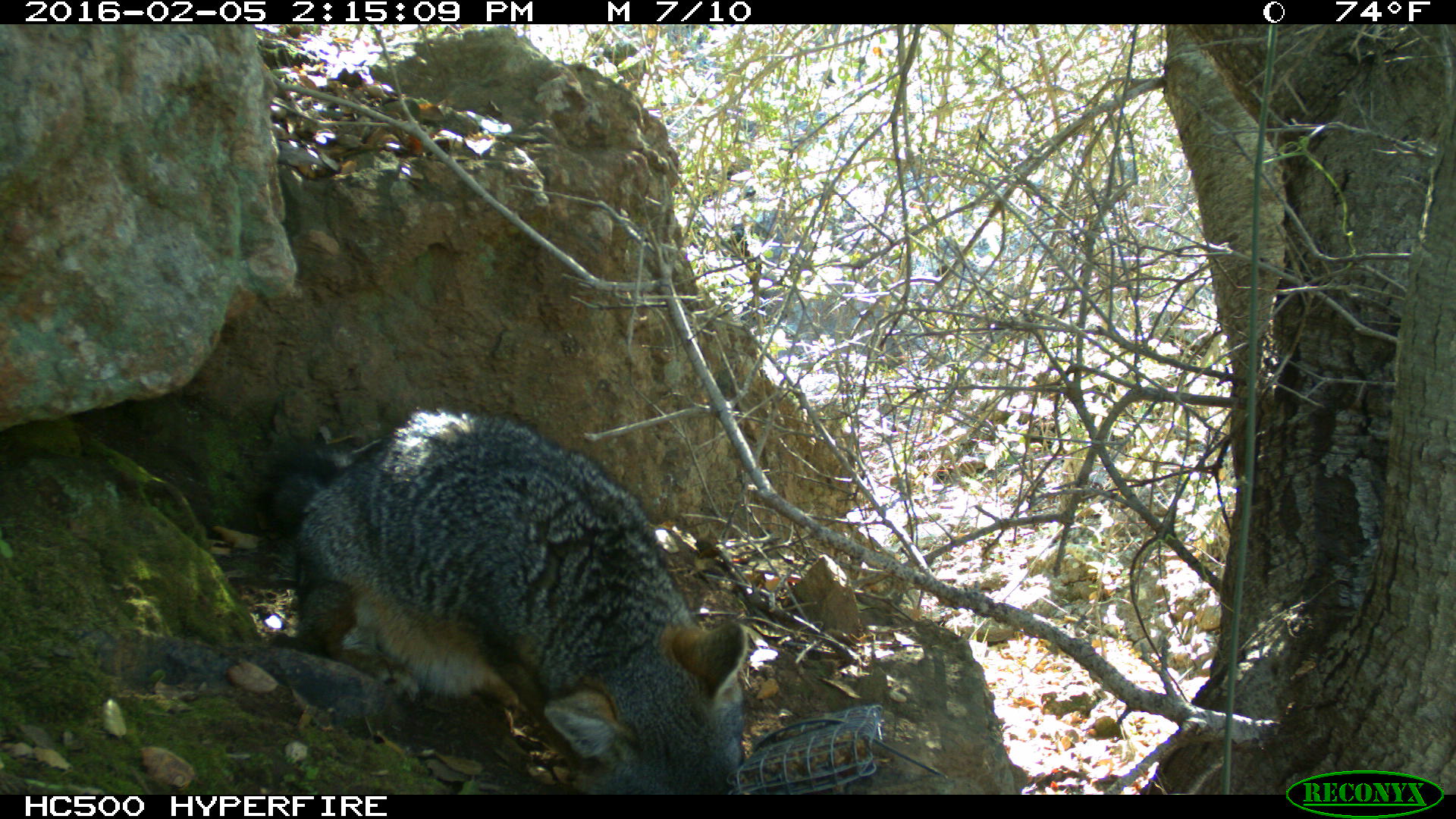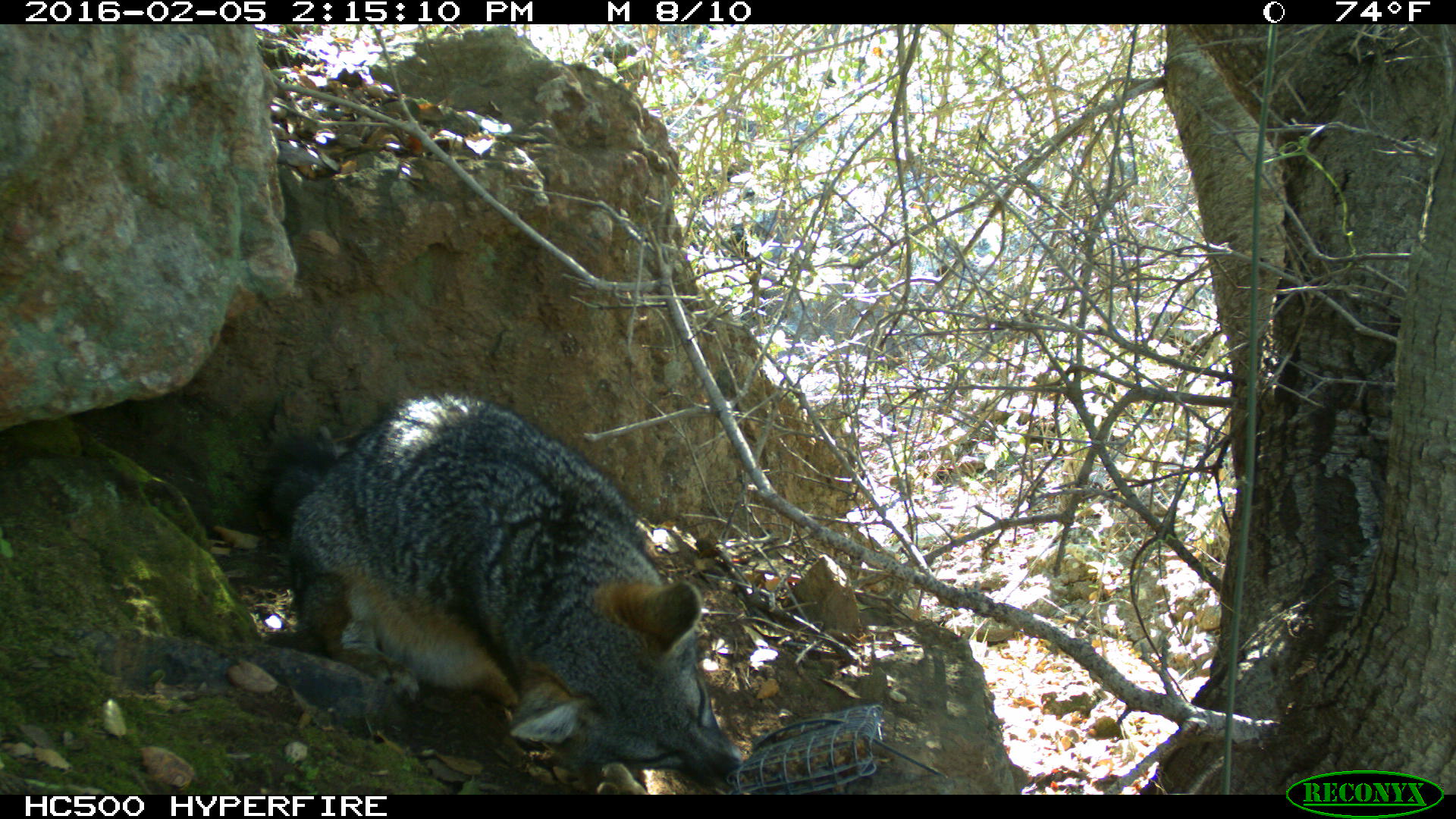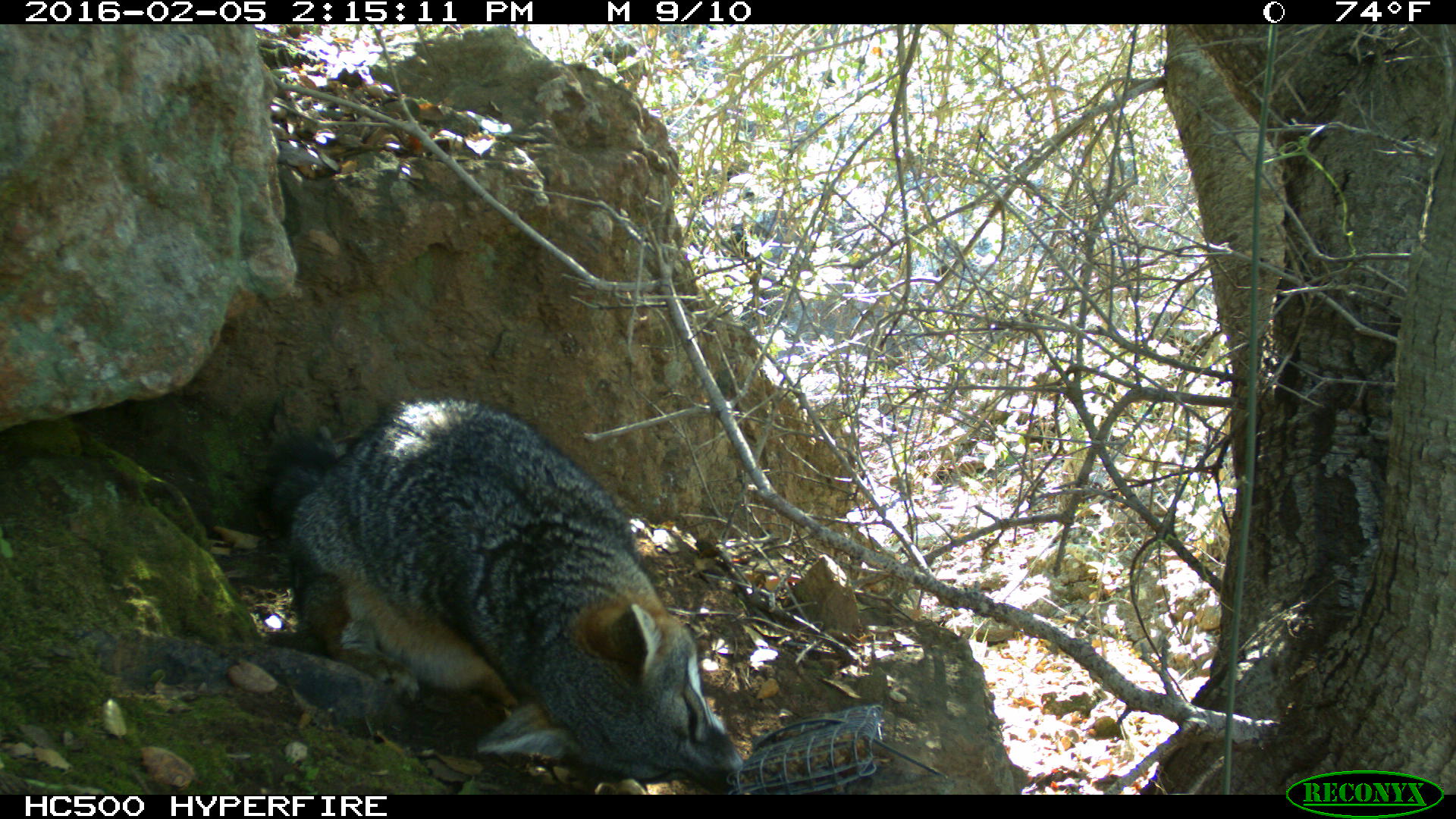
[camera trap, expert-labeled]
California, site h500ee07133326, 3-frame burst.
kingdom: Animalia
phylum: Chordata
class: Mammalia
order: Carnivora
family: Canidae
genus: Urocyon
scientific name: Urocyon littoralis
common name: island fox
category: fox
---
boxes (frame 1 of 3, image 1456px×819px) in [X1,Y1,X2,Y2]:
fox: [254,410,745,794]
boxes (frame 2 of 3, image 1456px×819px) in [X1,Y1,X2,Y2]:
fox: [259,392,743,782]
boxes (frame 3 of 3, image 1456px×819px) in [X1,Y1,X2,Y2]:
fox: [254,399,743,792]